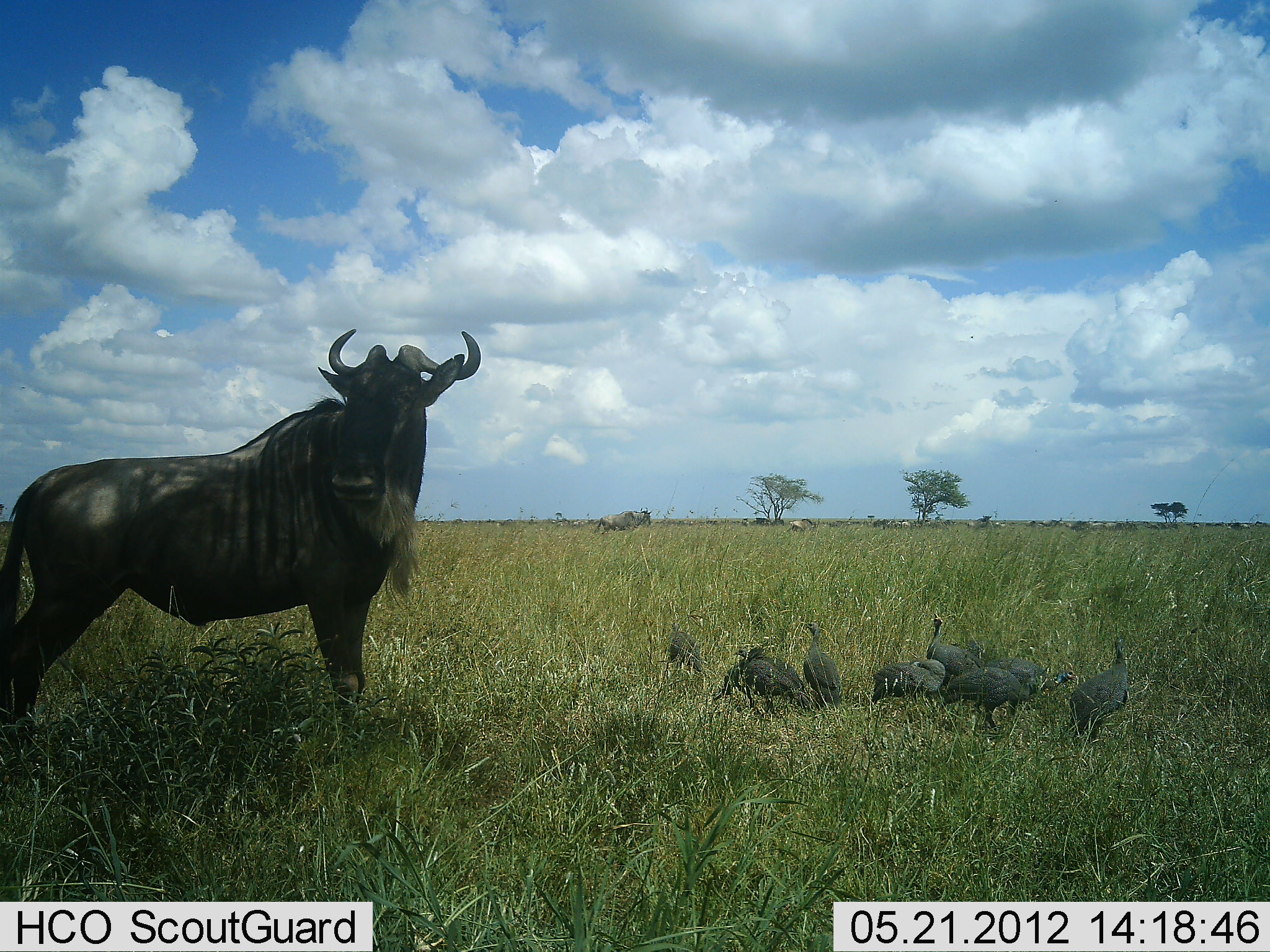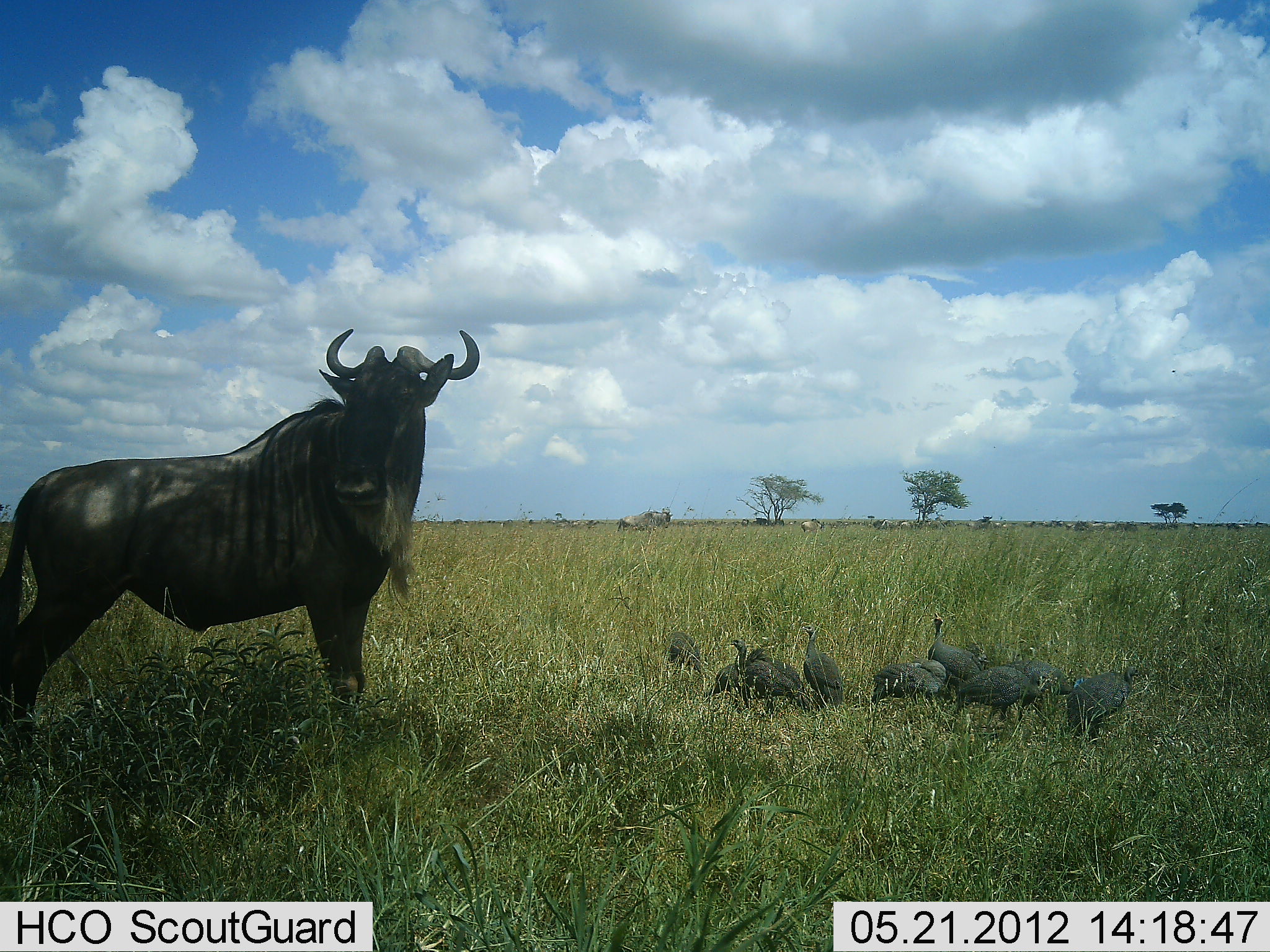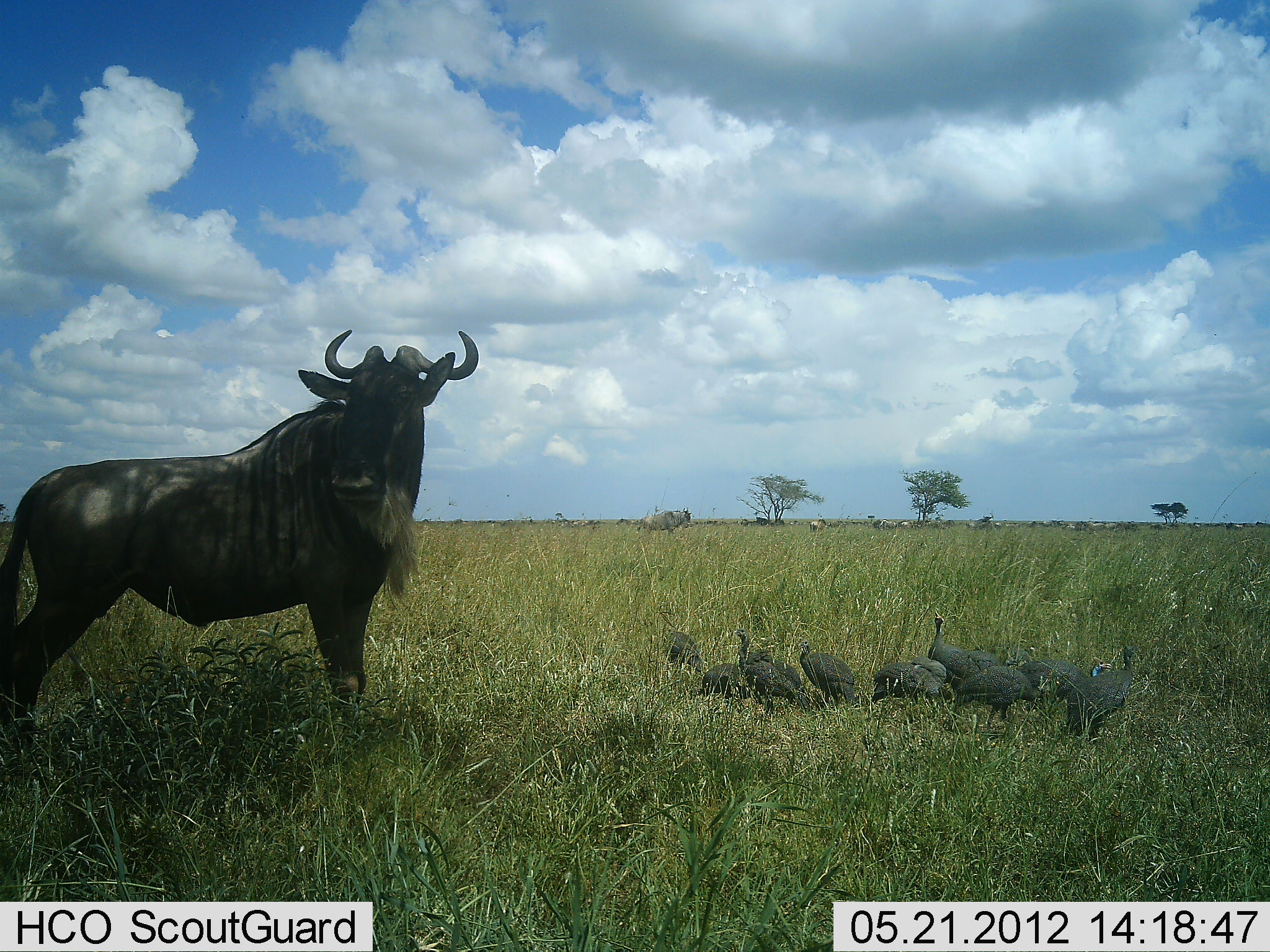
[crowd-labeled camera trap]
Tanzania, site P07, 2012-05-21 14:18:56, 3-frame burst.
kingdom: Animalia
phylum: Chordata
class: Aves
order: Galliformes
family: Numididae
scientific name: Numididae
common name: guinea fowl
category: guineafowl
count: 10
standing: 71%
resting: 14%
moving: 14%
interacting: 0%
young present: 0%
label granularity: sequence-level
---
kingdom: Animalia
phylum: Chordata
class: Mammalia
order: Artiodactyla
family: Bovidae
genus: Connochaetes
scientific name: Connochaetes taurinus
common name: blue wildebeest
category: wildebeest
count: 2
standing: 100%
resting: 0%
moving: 53%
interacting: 0%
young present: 0%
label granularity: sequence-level